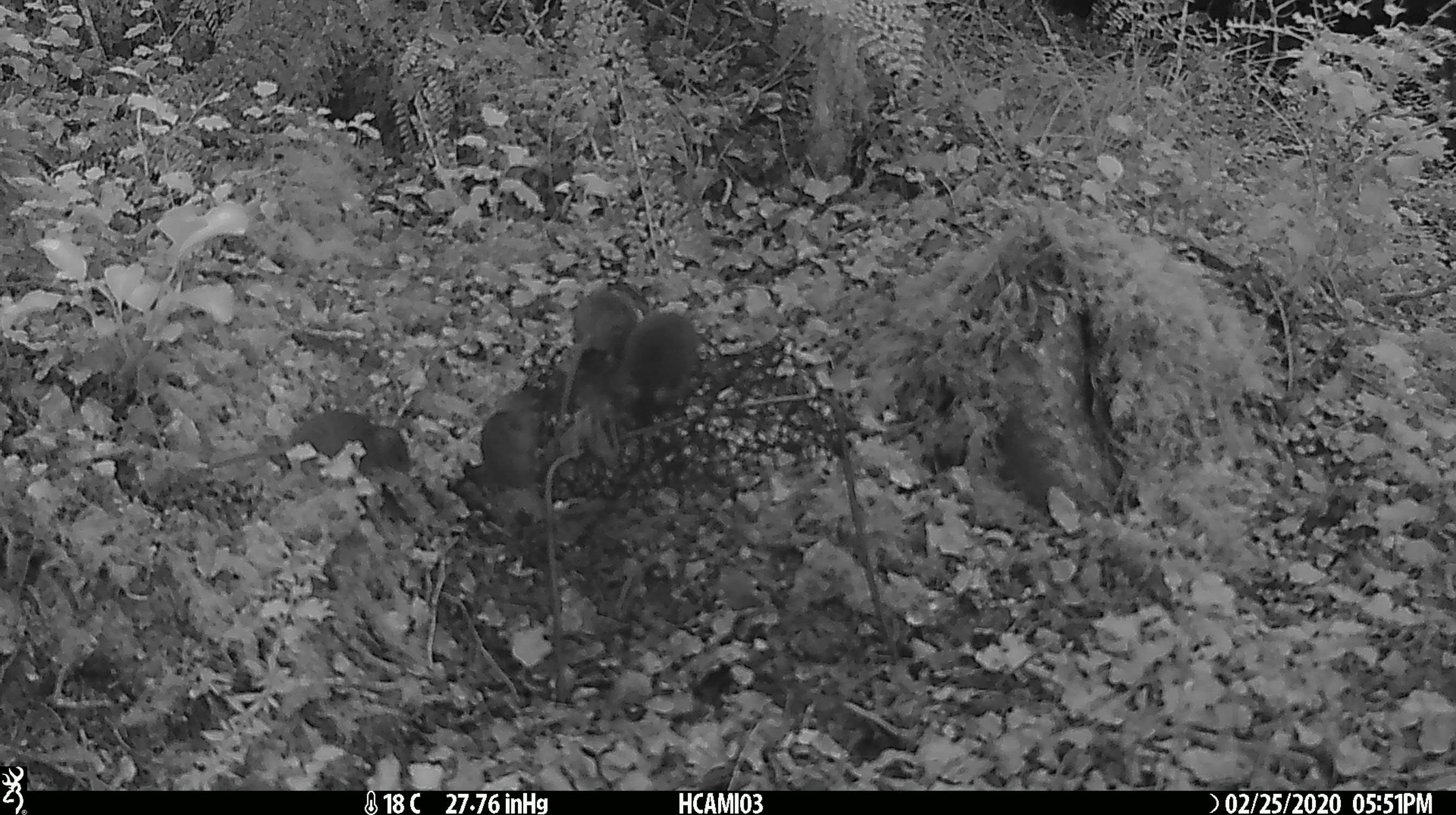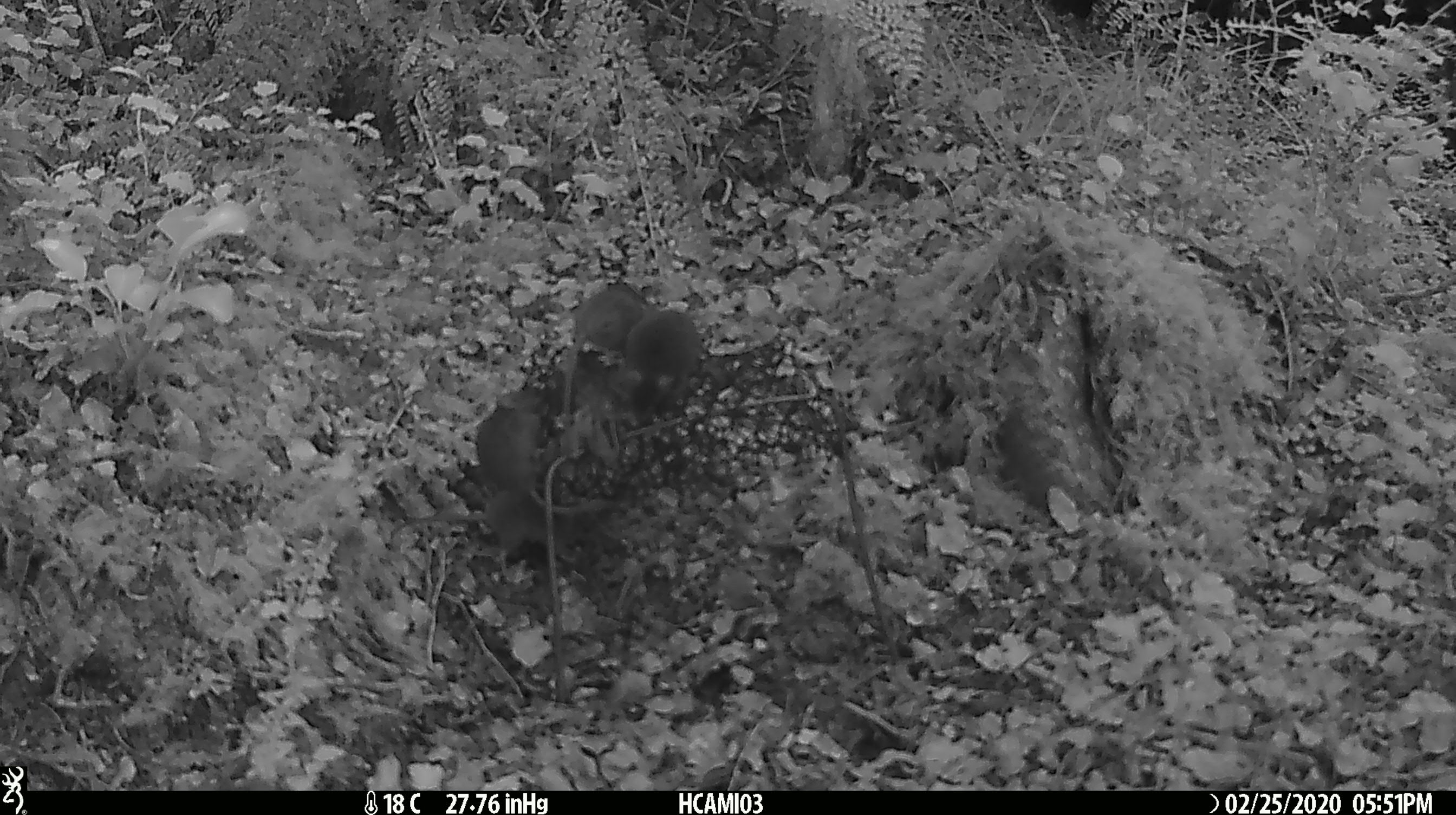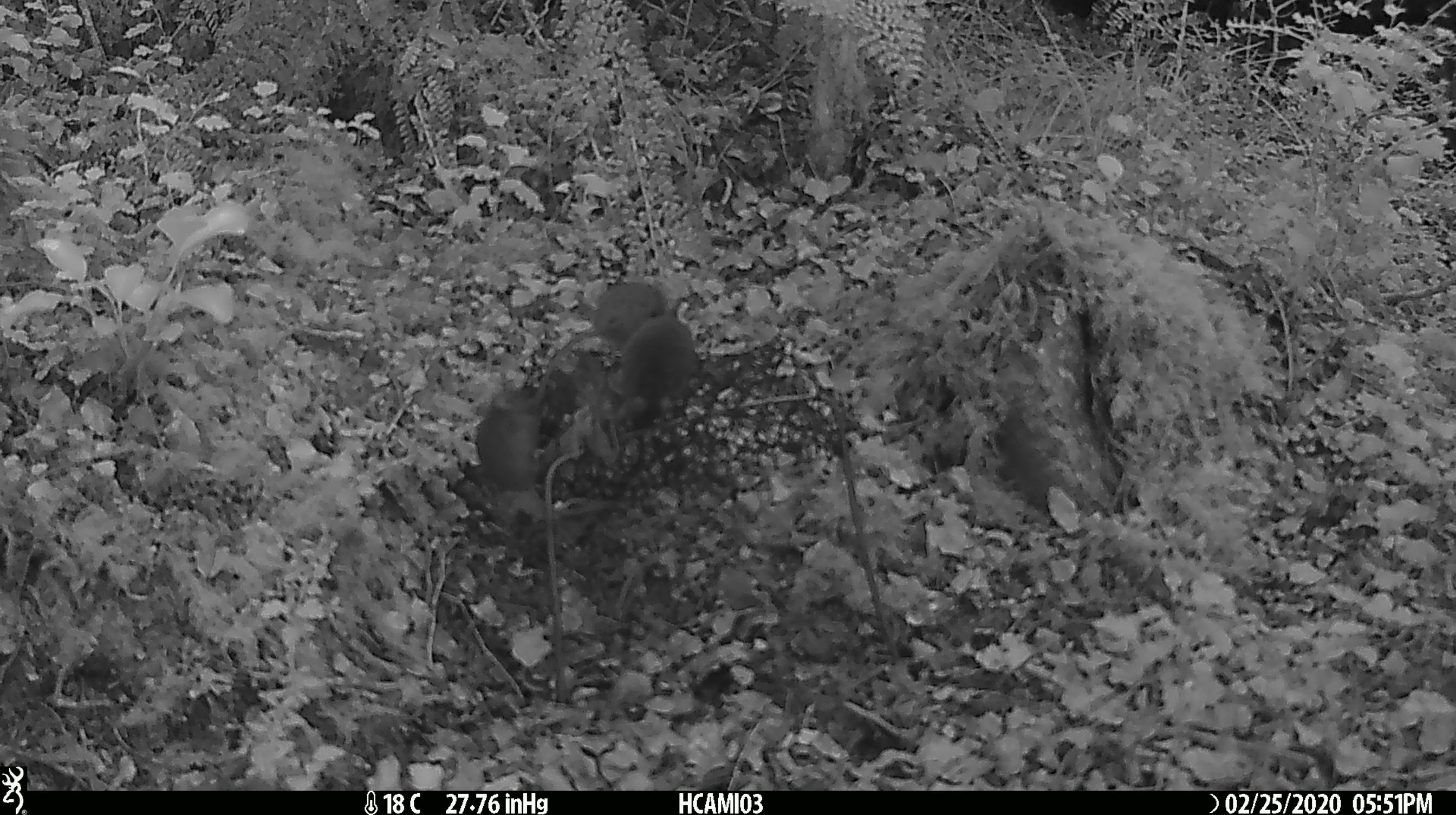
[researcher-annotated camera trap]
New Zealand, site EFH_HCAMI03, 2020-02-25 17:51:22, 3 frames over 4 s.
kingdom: Animalia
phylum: Chordata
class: Mammalia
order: Rodentia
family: Muridae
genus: Mus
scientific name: Mus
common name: mouse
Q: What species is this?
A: Mouse (Mus).